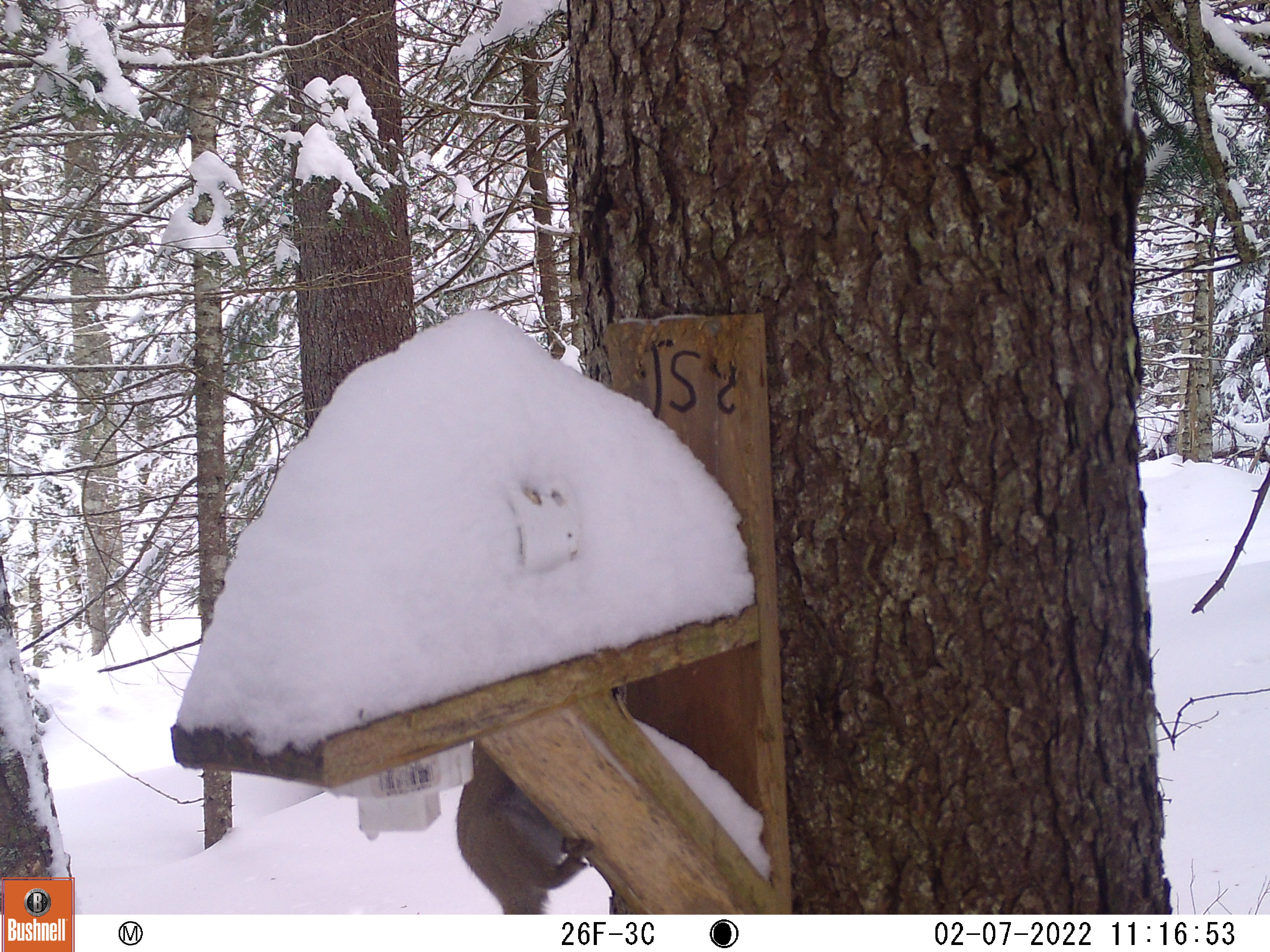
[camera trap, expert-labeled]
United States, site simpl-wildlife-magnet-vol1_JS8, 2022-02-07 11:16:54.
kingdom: Animalia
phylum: Chordata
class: Mammalia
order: Rodentia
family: Sciuridae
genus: Tamiasciurus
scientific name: Tamiasciurus hudsonicus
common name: red squirrel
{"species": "red squirrel (Tamiasciurus hudsonicus)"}